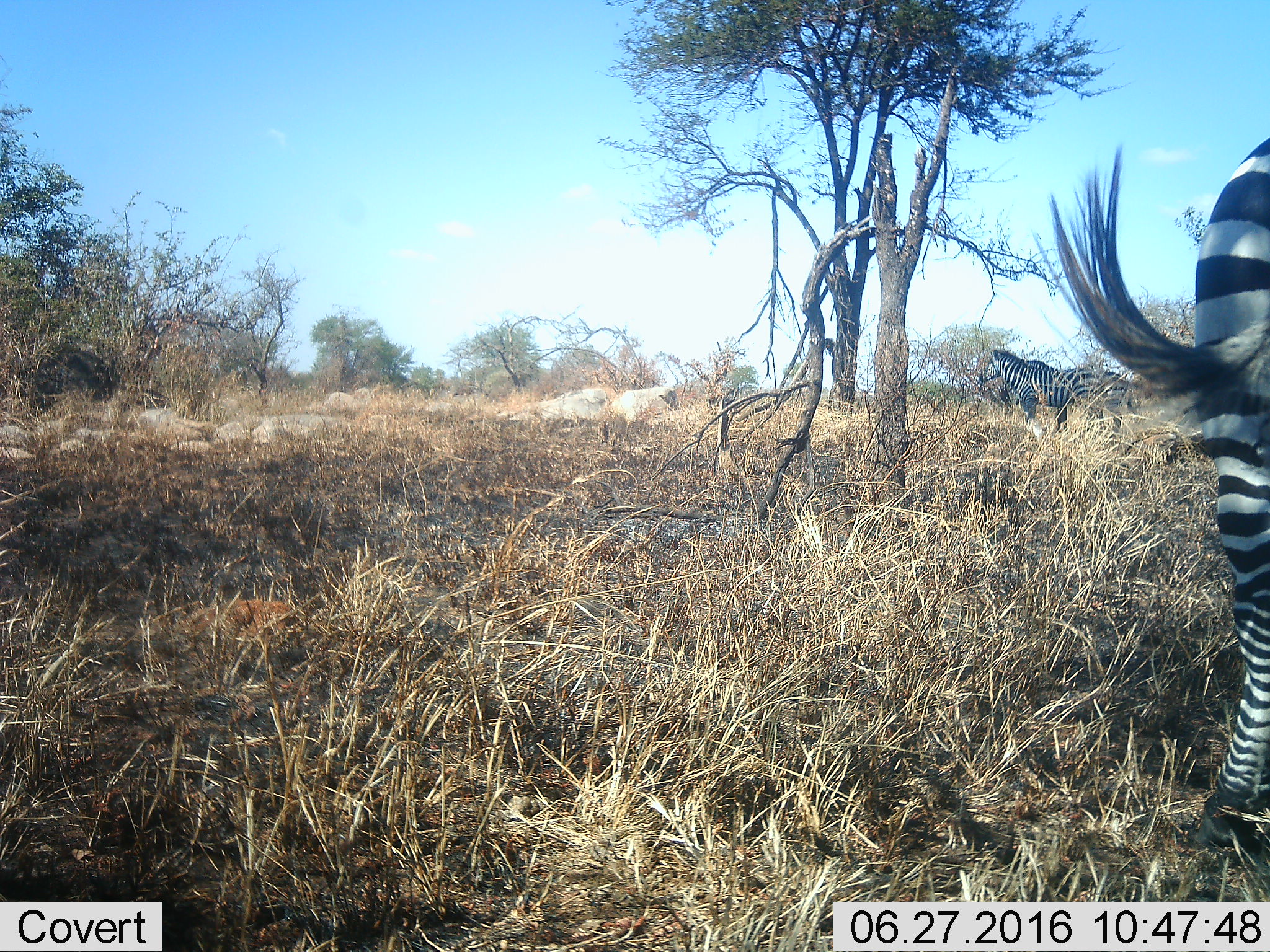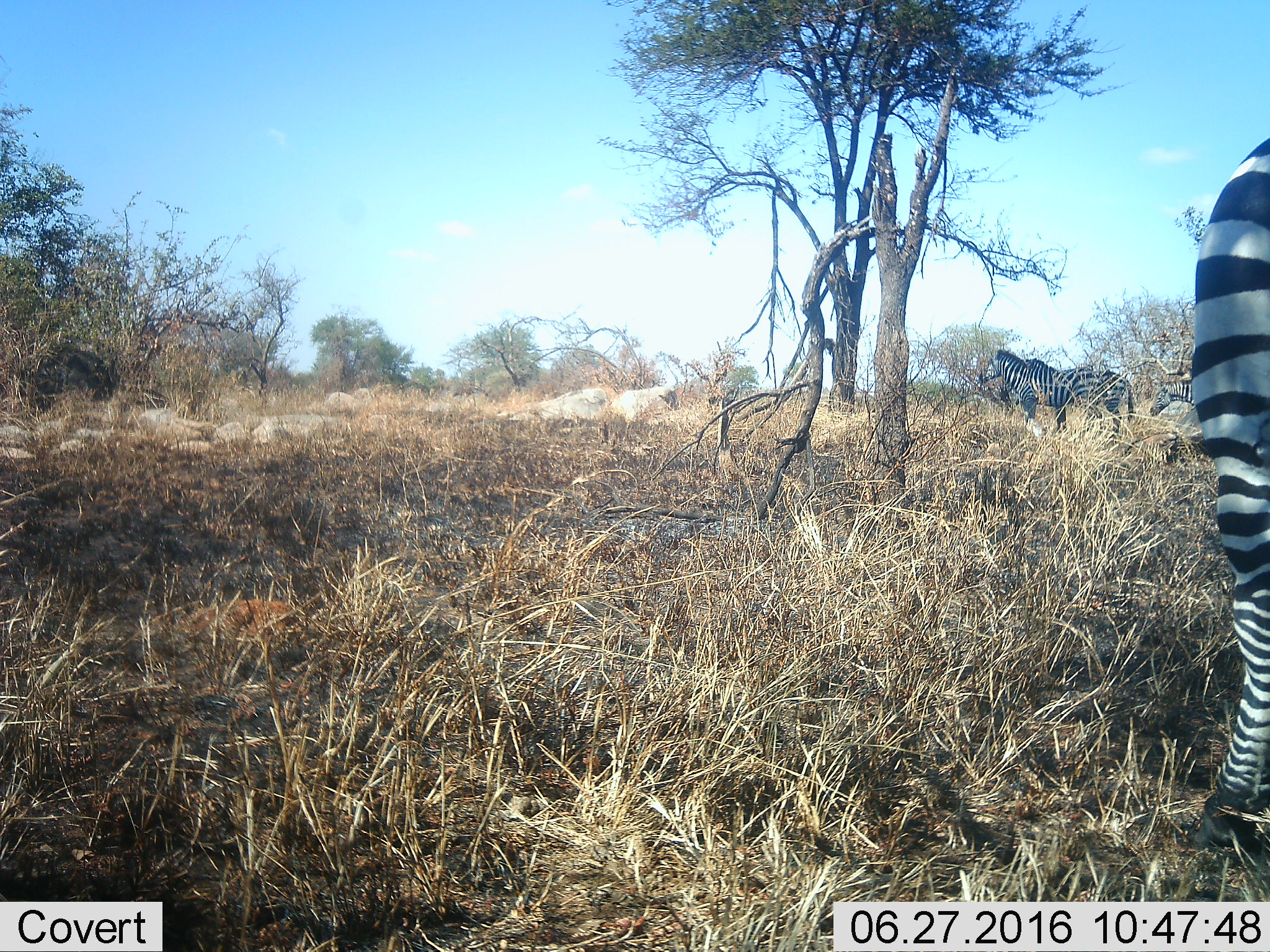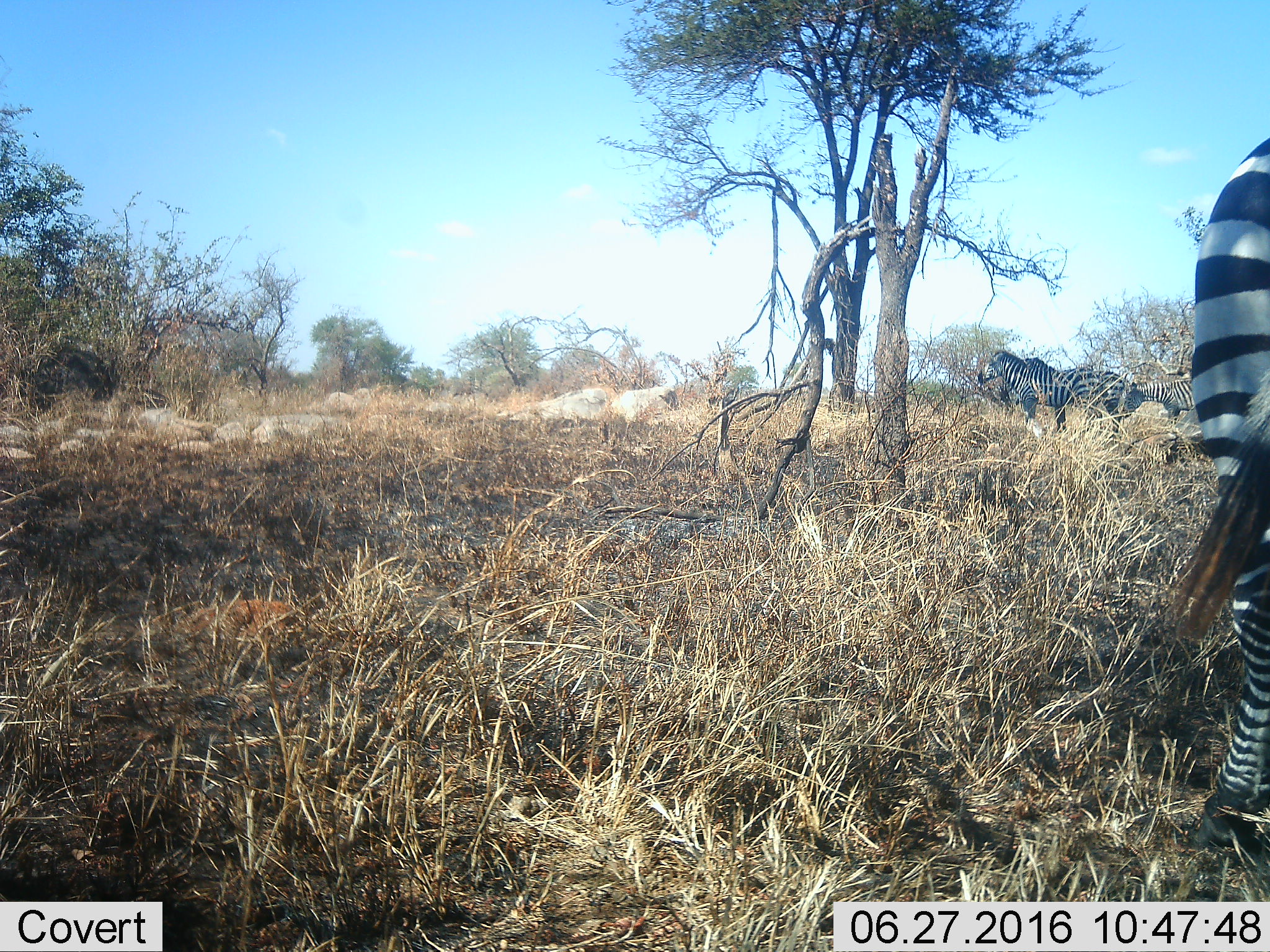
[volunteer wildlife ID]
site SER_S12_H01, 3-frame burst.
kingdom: Animalia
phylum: Chordata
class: Mammalia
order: Perissodactyla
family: Equidae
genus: Equus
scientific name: Equus quagga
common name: plains zebra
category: zebraplains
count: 3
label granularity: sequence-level